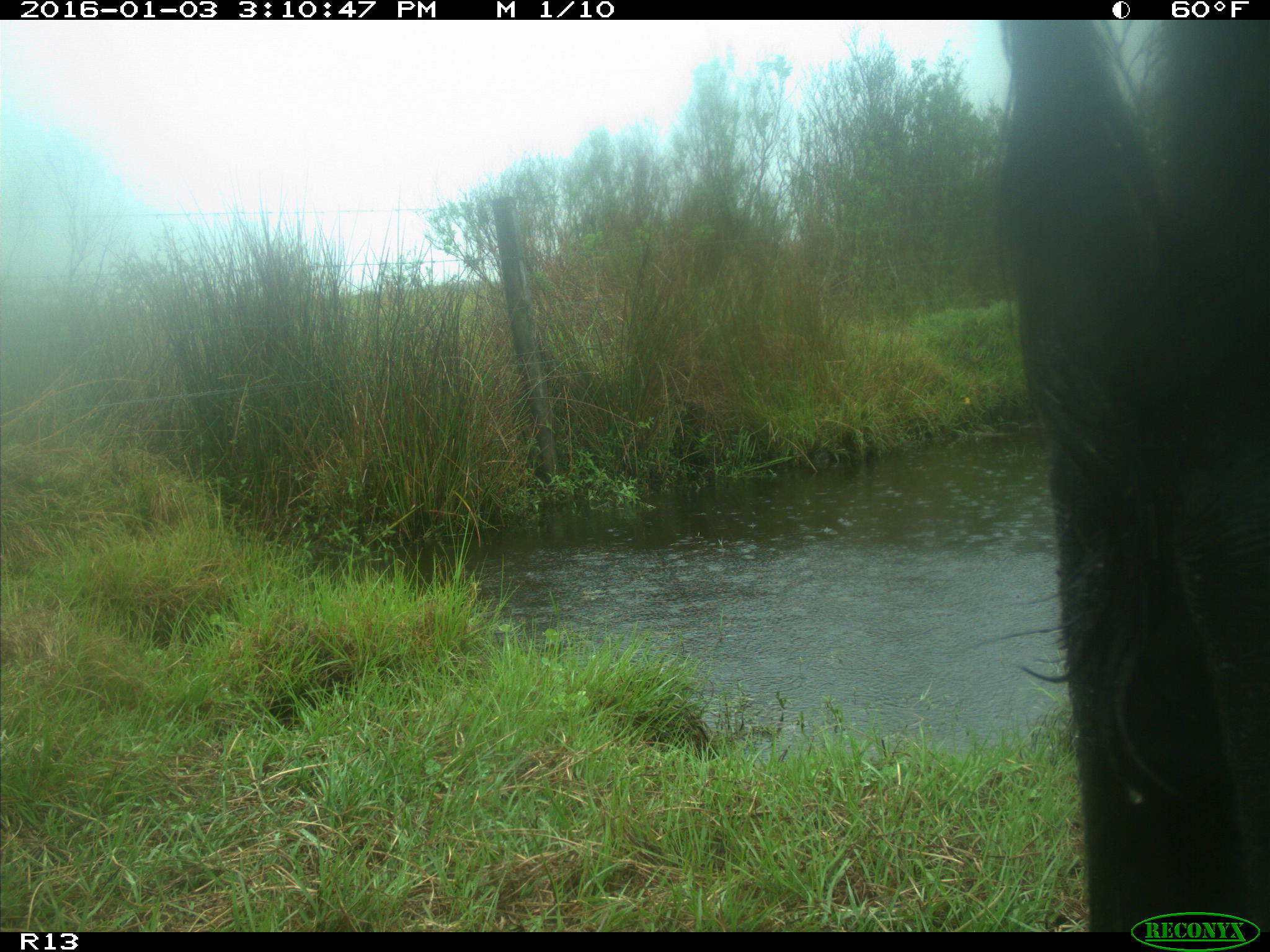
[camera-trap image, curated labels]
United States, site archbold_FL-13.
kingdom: Animalia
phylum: Chordata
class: Mammalia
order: Artiodactyla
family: Bovidae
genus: Bos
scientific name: Bos taurus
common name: domestic cow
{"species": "Bos taurus (domestic cow)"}